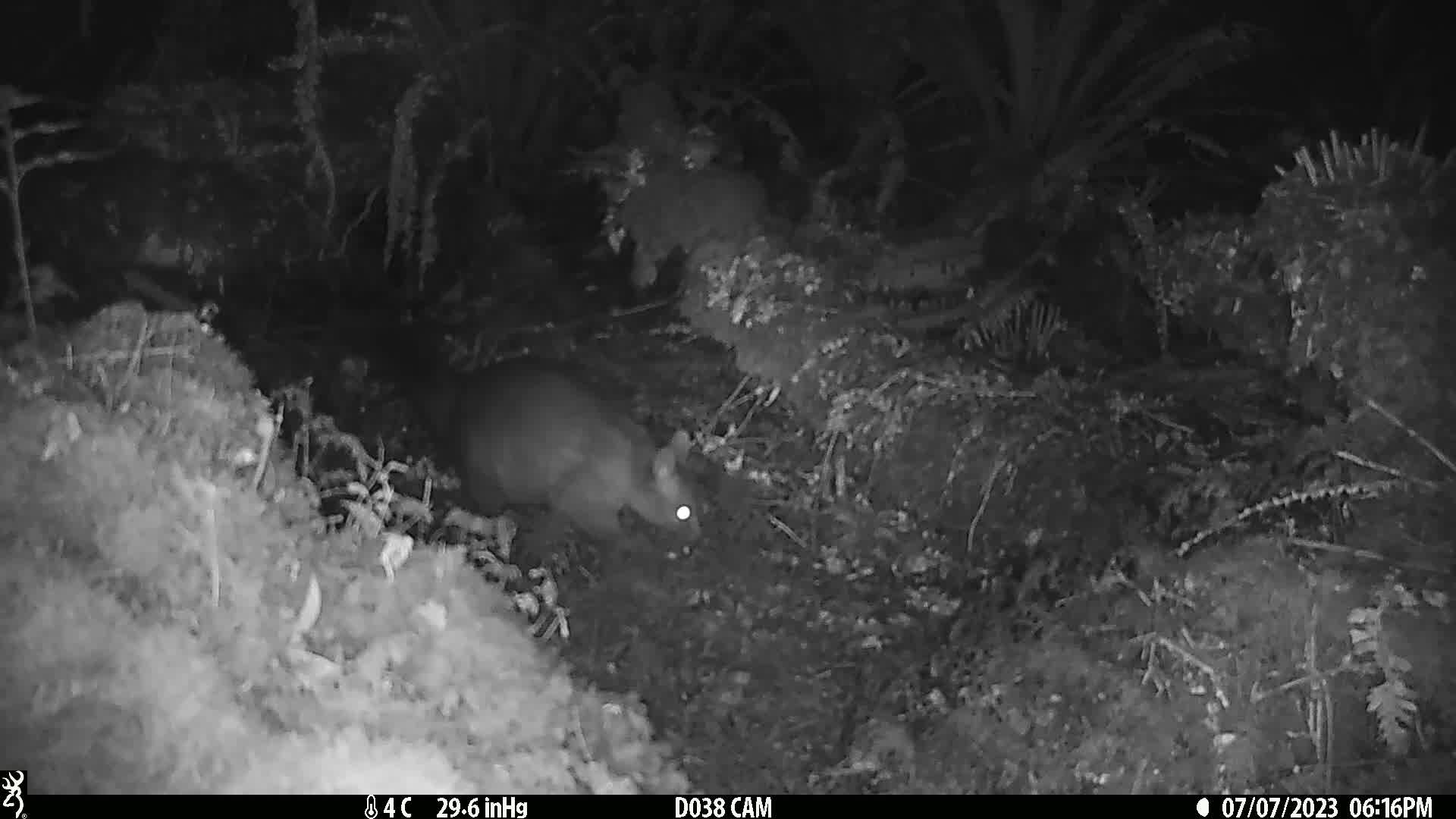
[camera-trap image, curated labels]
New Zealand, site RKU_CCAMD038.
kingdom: Animalia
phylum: Chordata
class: Mammalia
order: Diprotodontia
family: Phalangeridae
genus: Trichosurus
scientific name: Trichosurus vulpecula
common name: common brushtail possum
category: possum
Possum (common brushtail possum) (Trichosurus vulpecula).